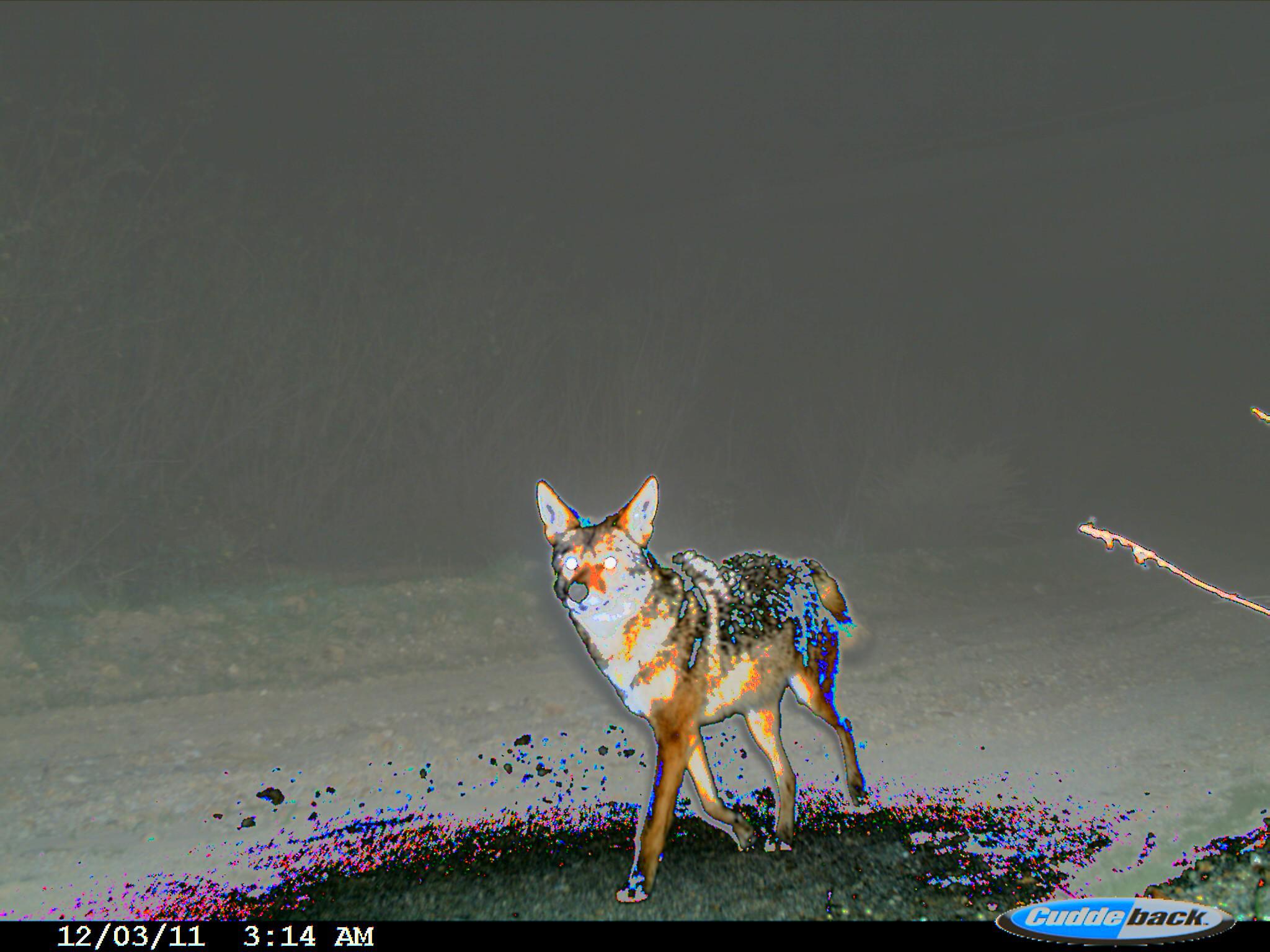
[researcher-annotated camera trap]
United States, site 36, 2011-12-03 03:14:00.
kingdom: Animalia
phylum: Chordata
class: Mammalia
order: Carnivora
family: Canidae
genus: Canis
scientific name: Canis latrans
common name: coyote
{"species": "coyote (Canis latrans)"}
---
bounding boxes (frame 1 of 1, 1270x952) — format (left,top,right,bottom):
coyote: (536,474,869,906)